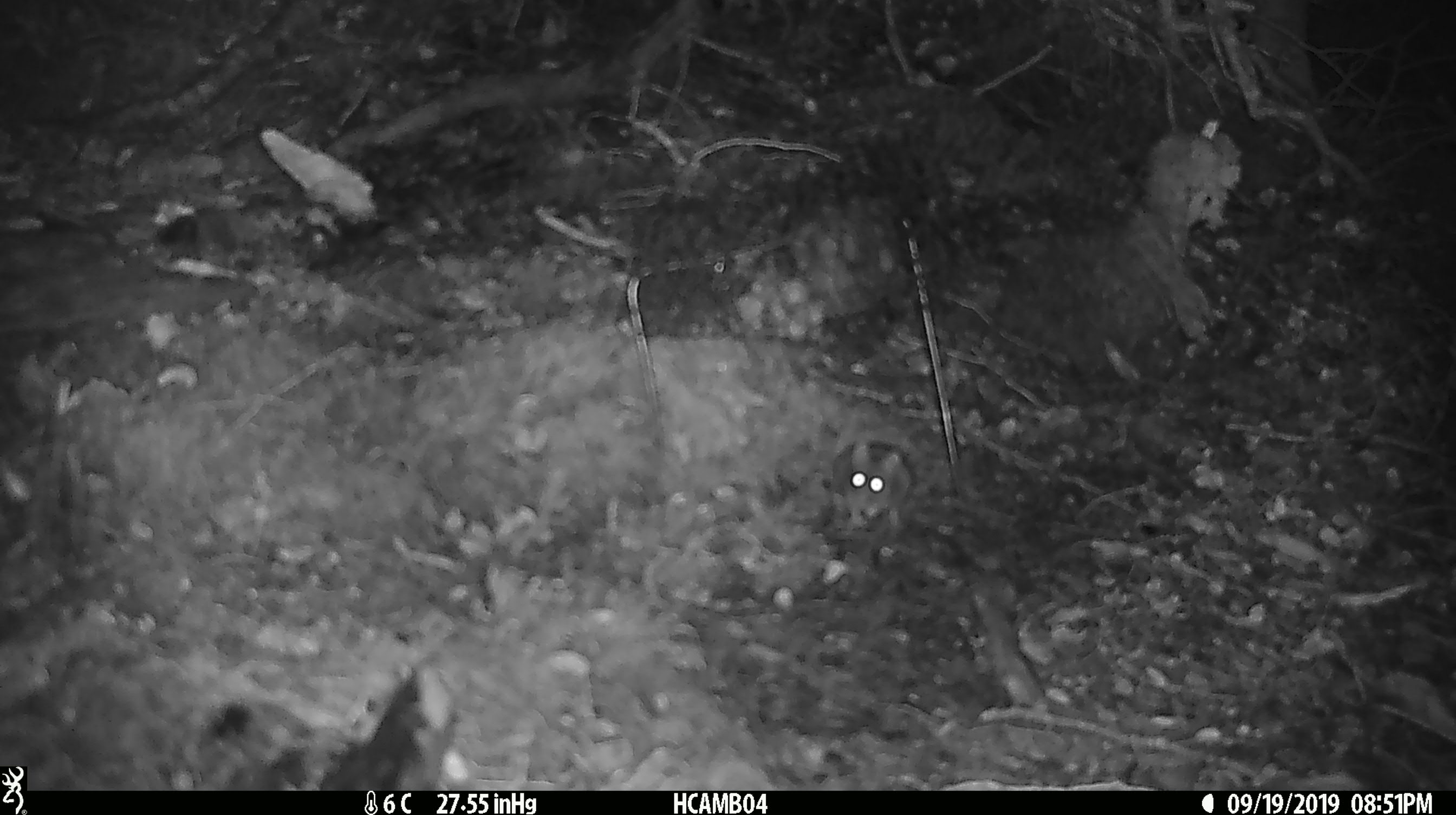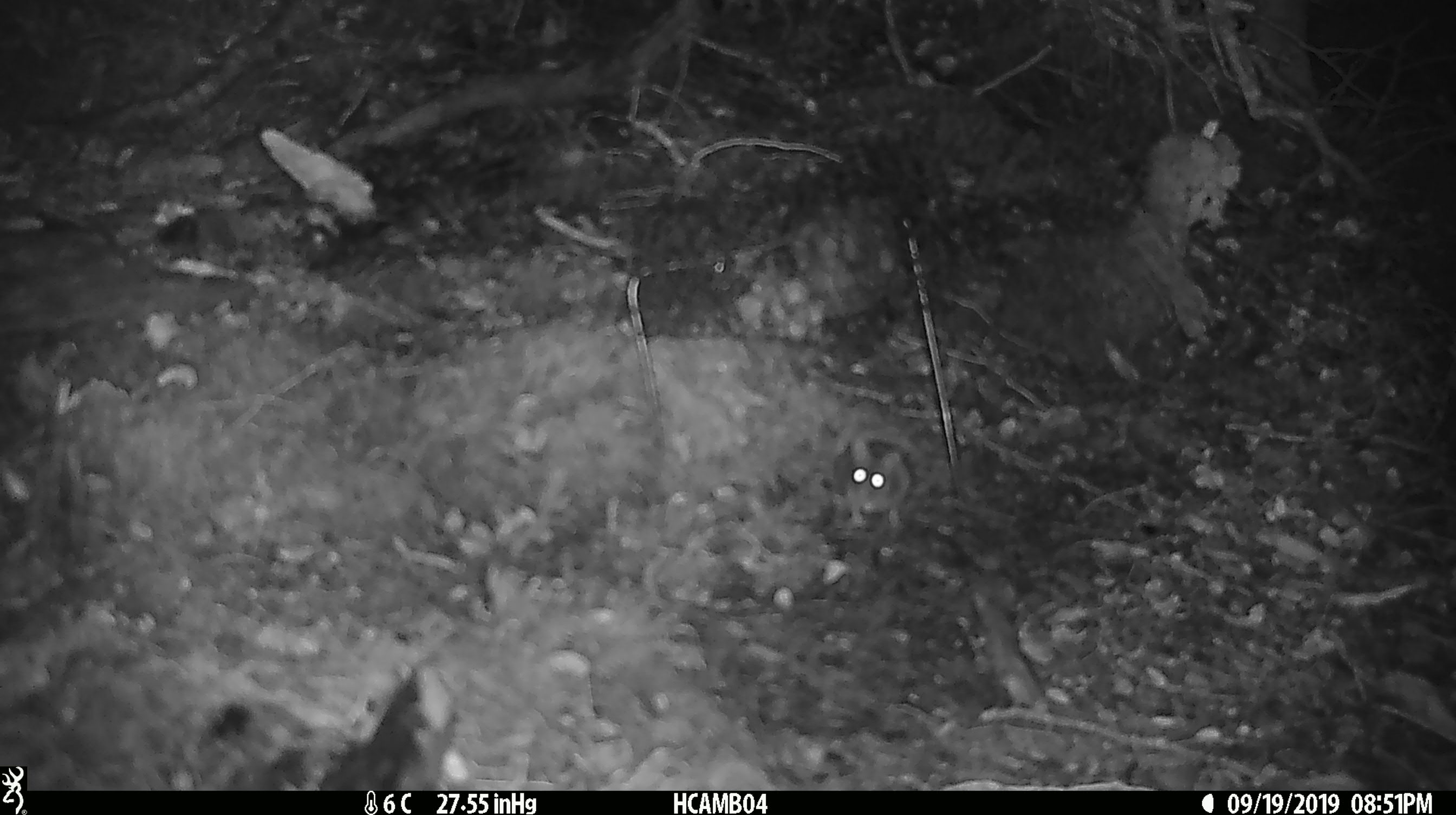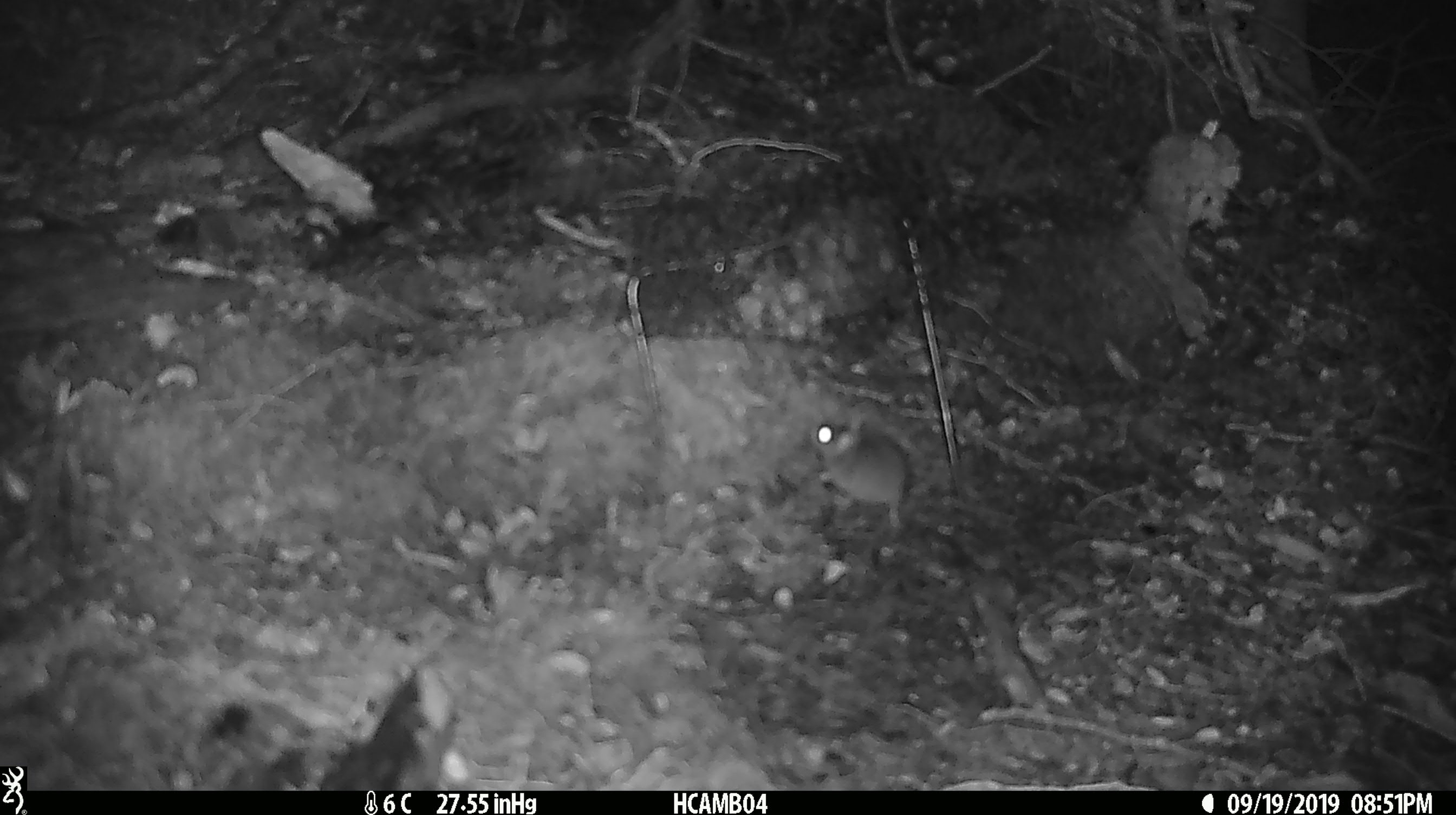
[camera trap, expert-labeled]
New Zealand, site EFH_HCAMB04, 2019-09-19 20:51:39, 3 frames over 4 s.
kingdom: Animalia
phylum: Chordata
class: Mammalia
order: Rodentia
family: Muridae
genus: Mus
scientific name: Mus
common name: mouse